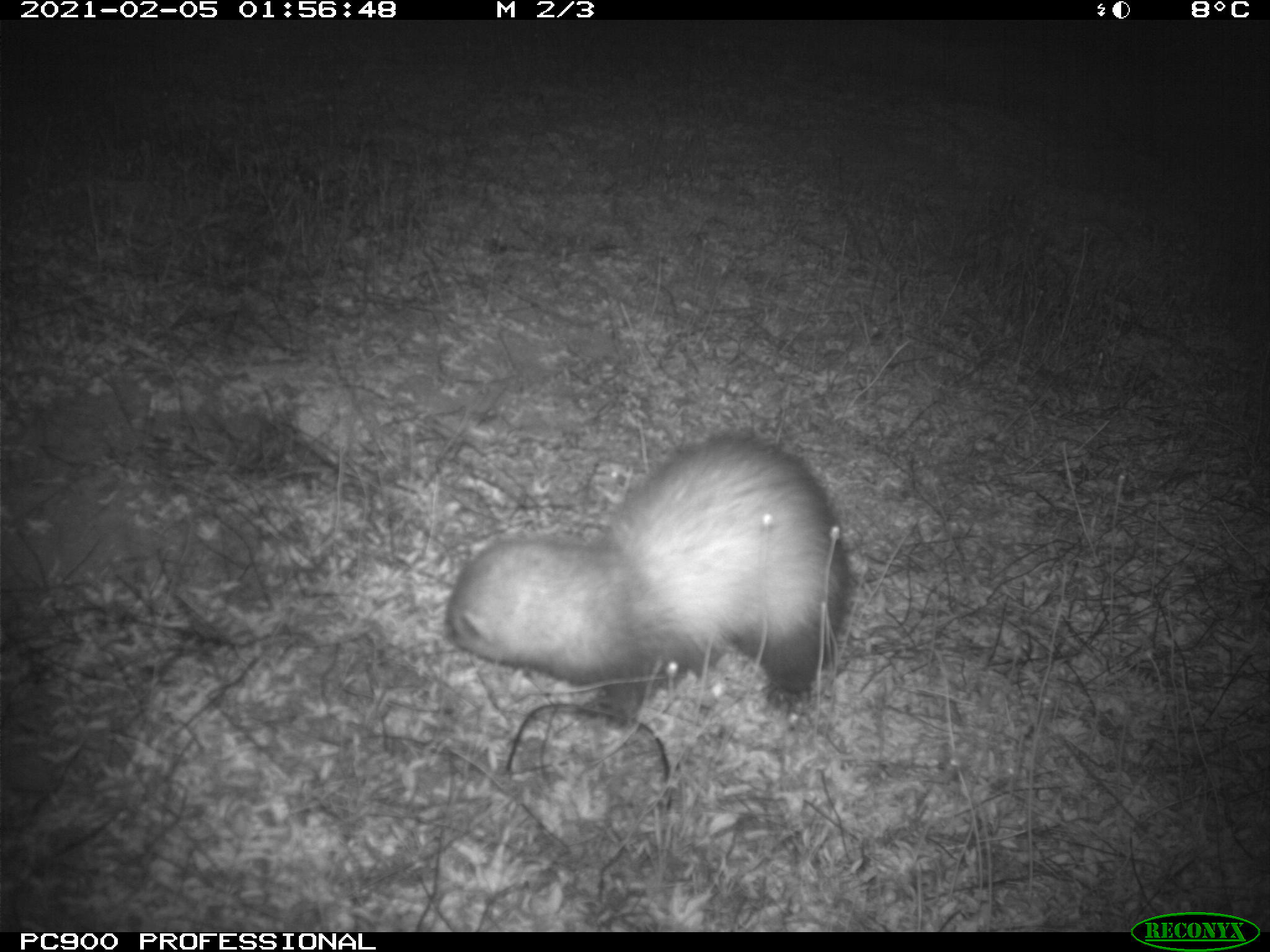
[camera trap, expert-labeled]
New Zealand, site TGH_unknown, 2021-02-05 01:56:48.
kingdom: Animalia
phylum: Chordata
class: Mammalia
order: Carnivora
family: Mustelidae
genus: Mustela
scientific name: Mustela furo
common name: ferret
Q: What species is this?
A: Ferret (Mustela furo).